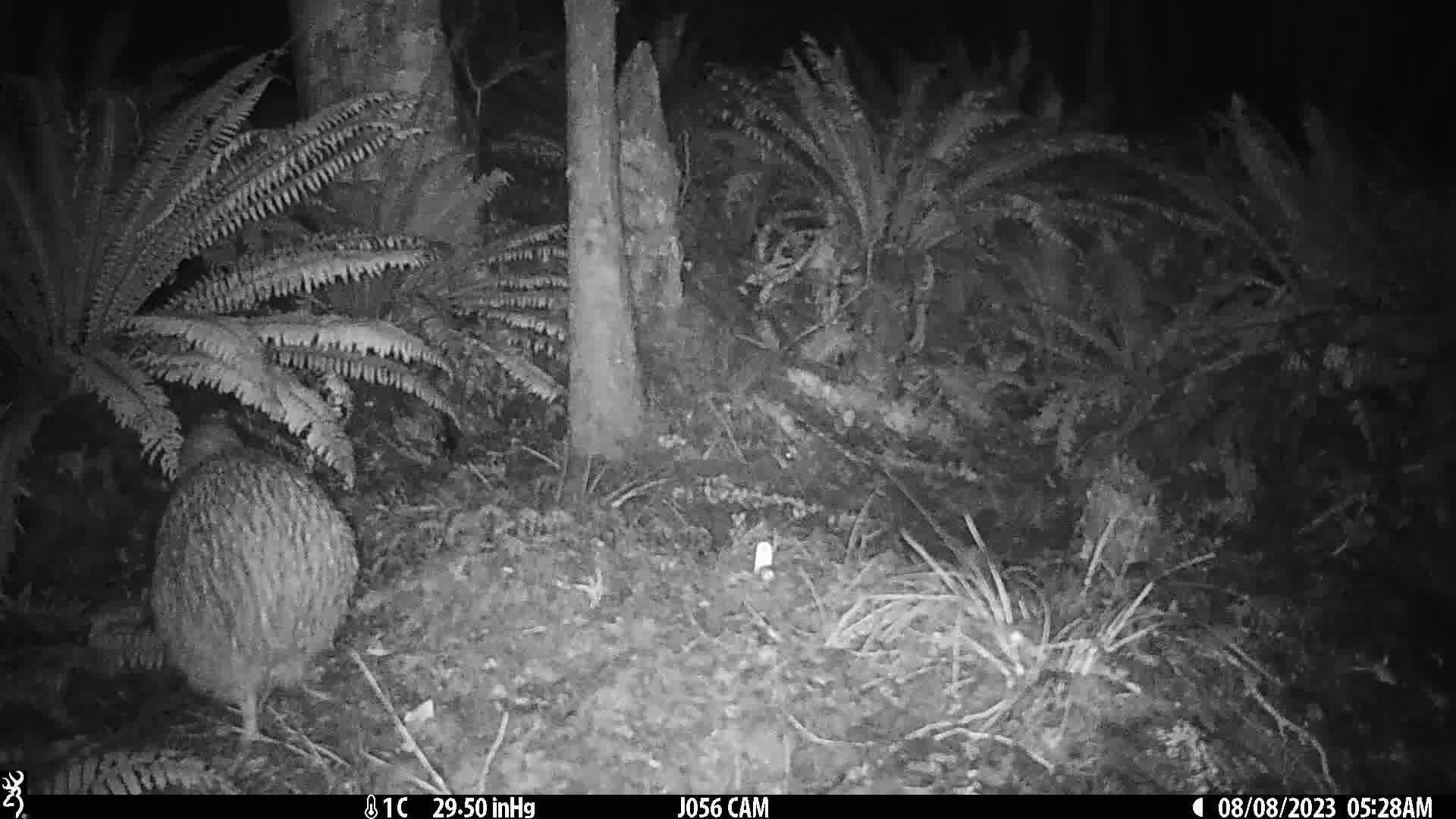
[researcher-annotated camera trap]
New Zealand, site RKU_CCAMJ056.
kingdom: Animalia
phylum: Chordata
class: Aves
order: Apterygiformes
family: Apterygidae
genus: Apteryx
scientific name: Apteryx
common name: kiwi